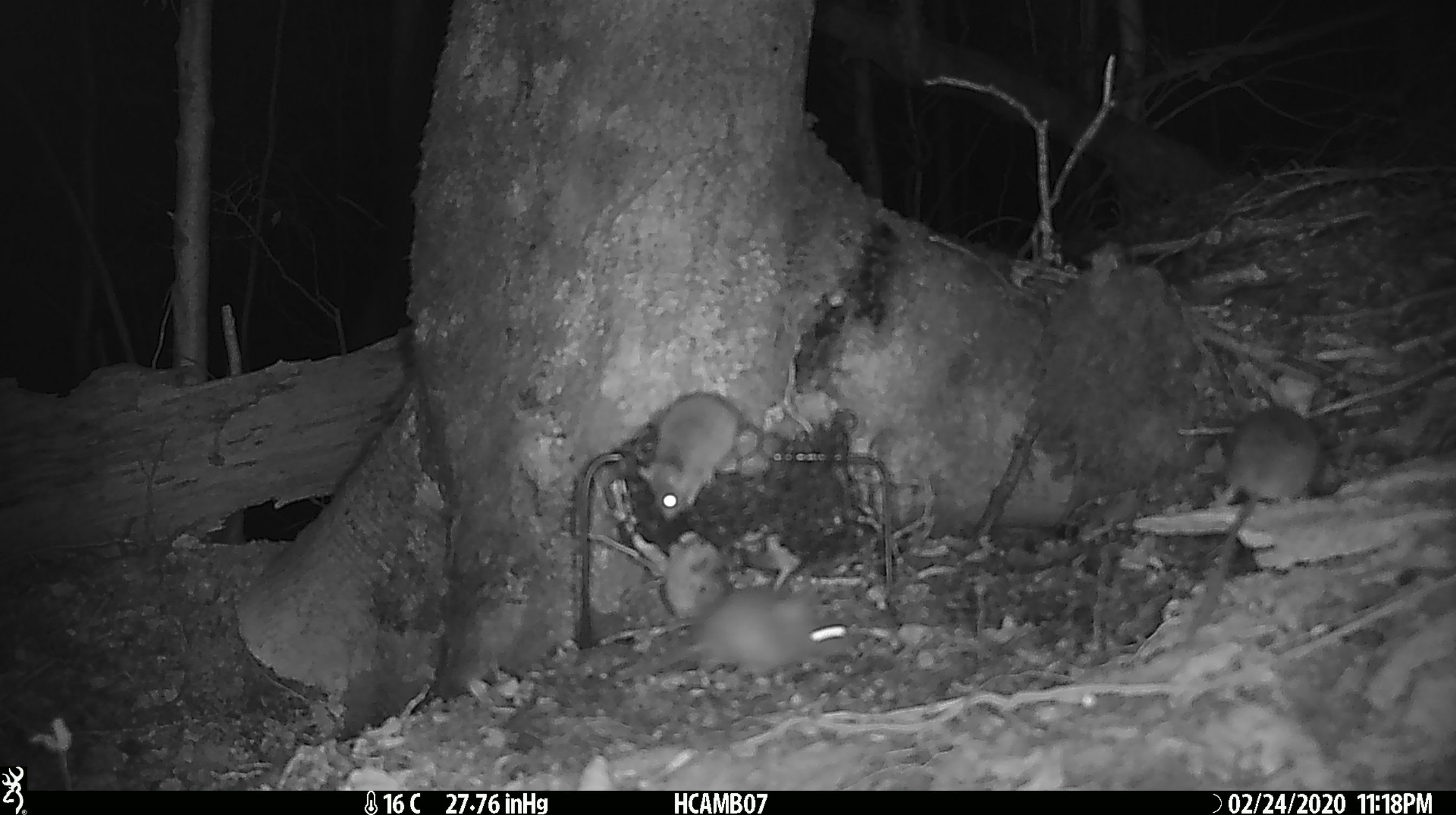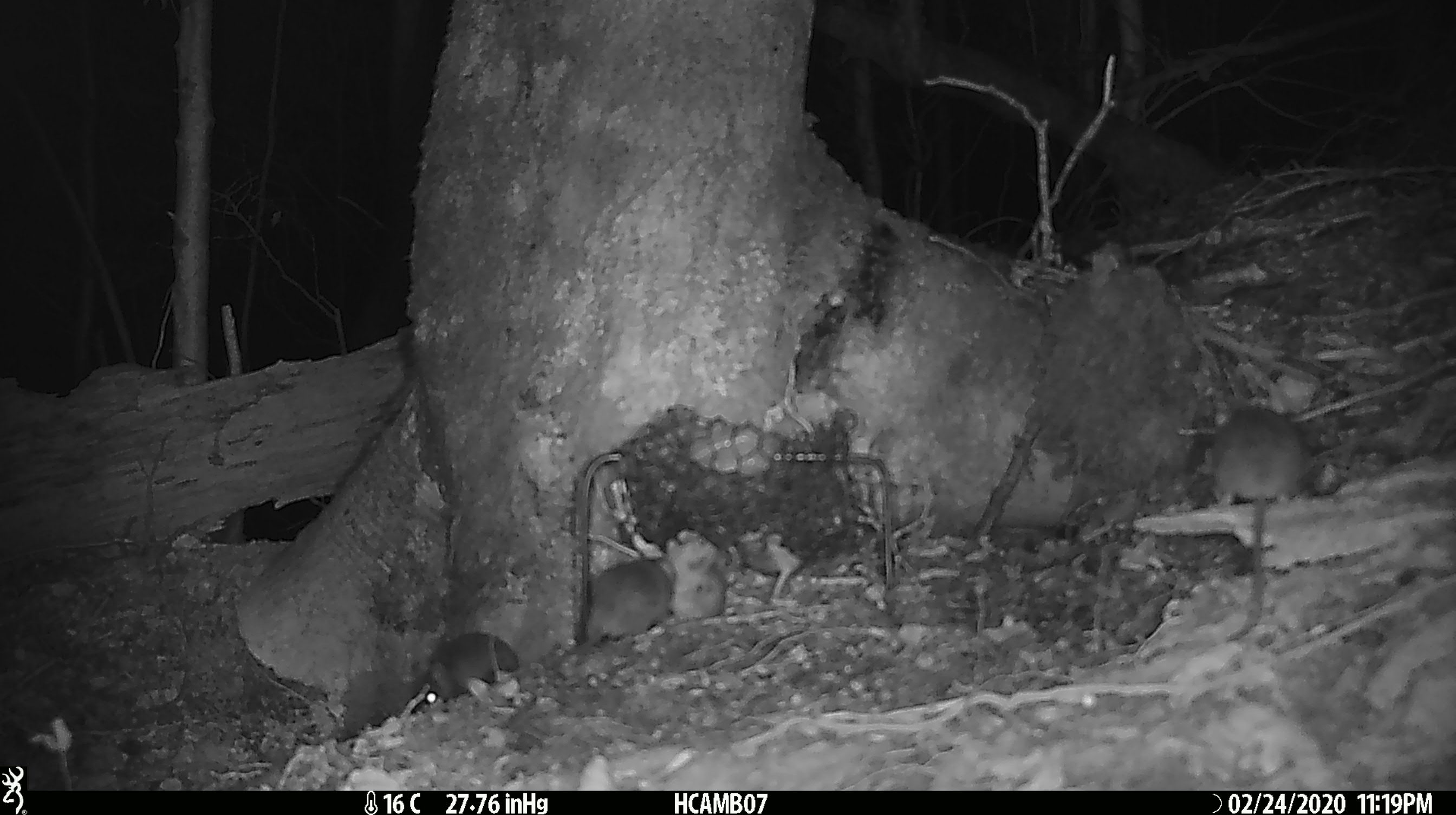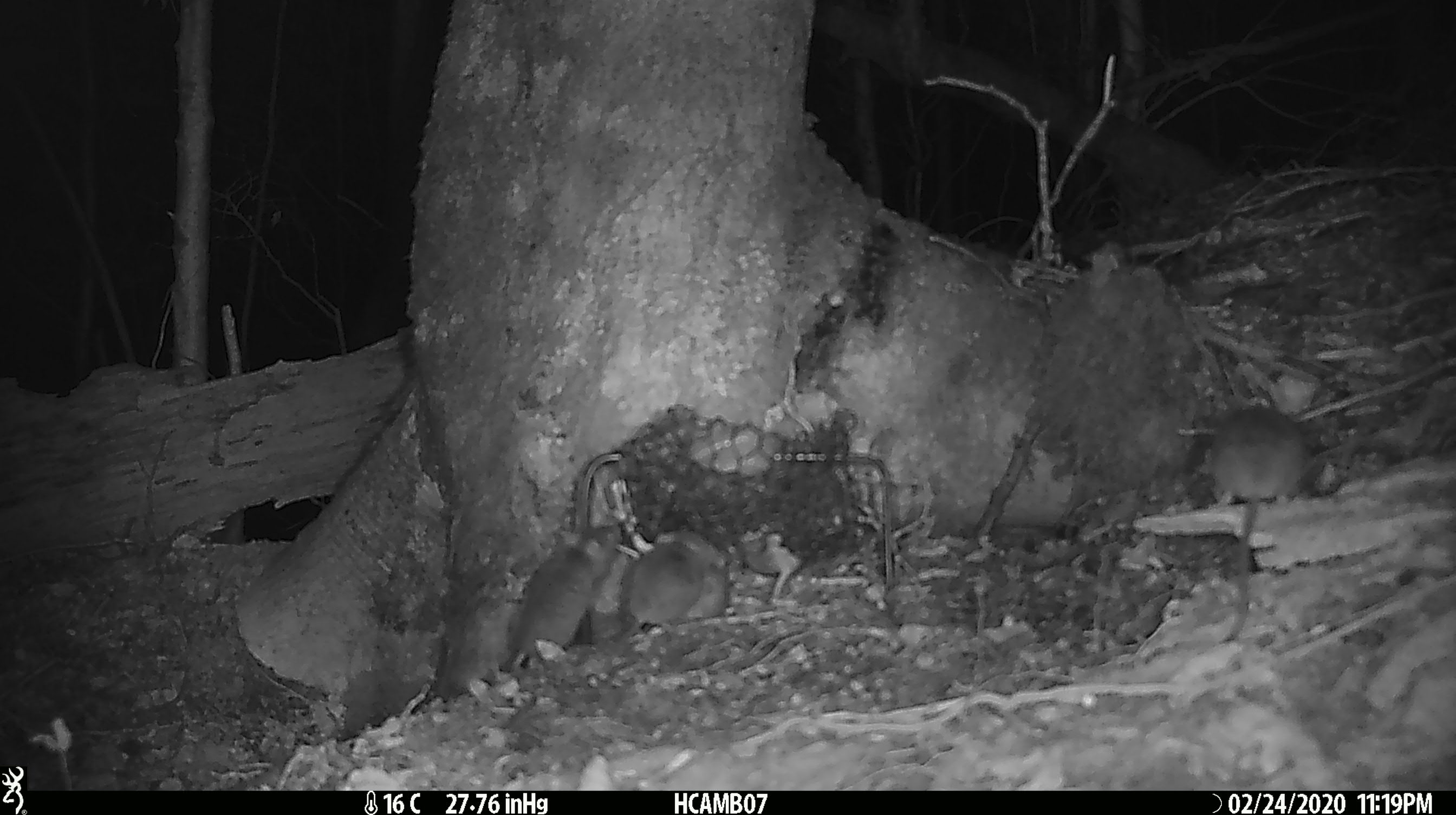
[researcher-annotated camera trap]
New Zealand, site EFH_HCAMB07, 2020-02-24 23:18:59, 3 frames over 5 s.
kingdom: Animalia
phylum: Chordata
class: Mammalia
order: Rodentia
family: Muridae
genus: Mus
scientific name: Mus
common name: mouse